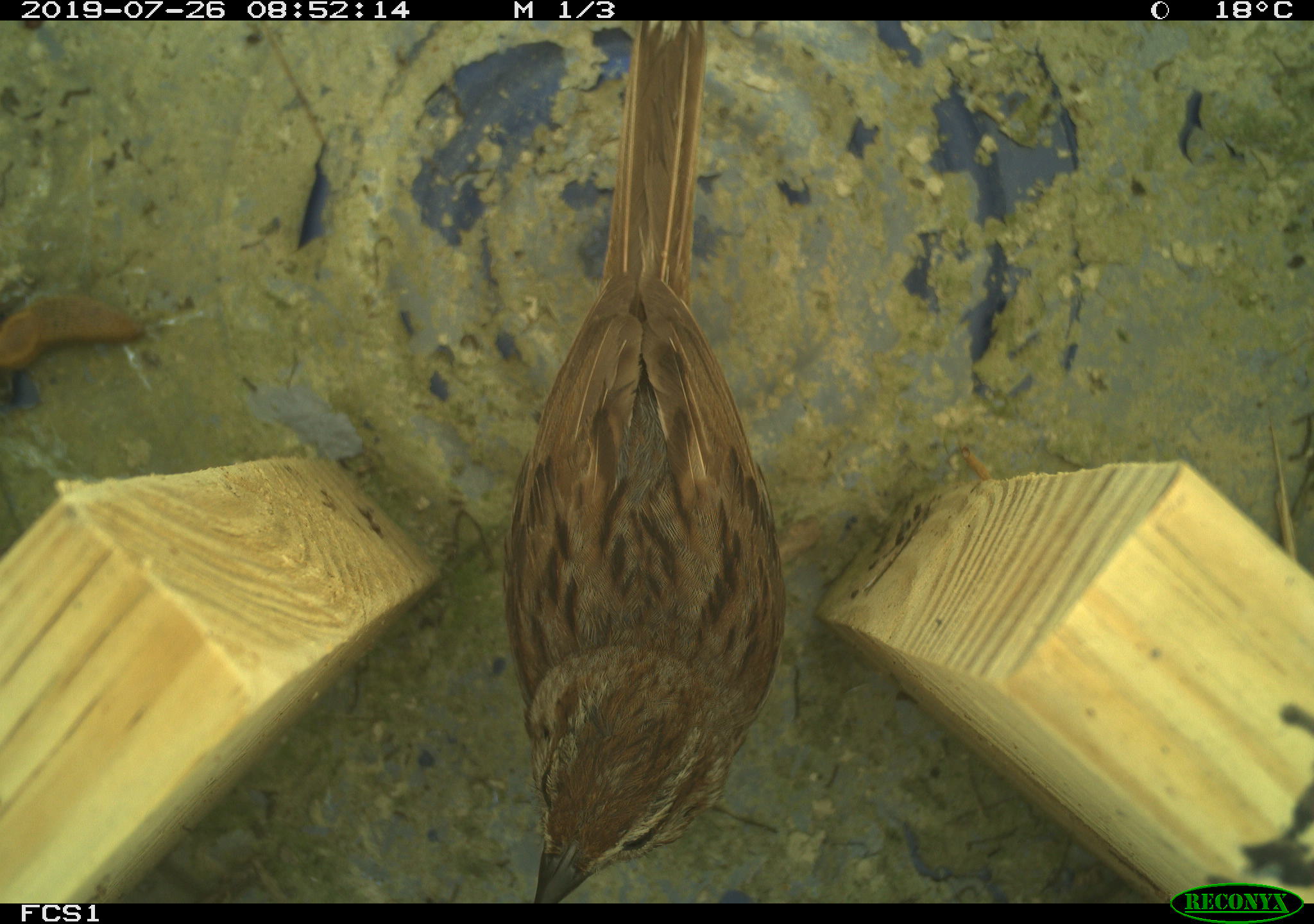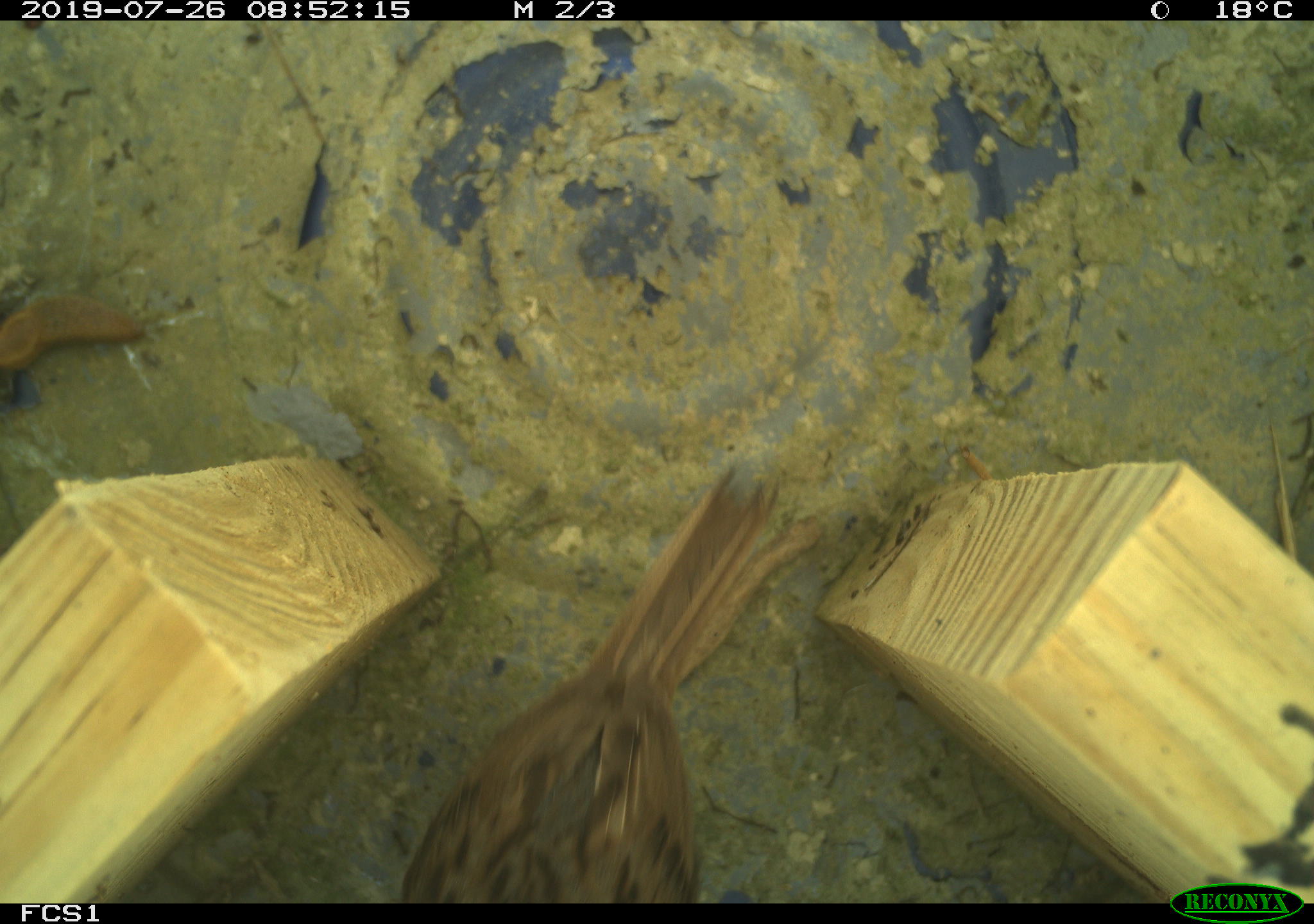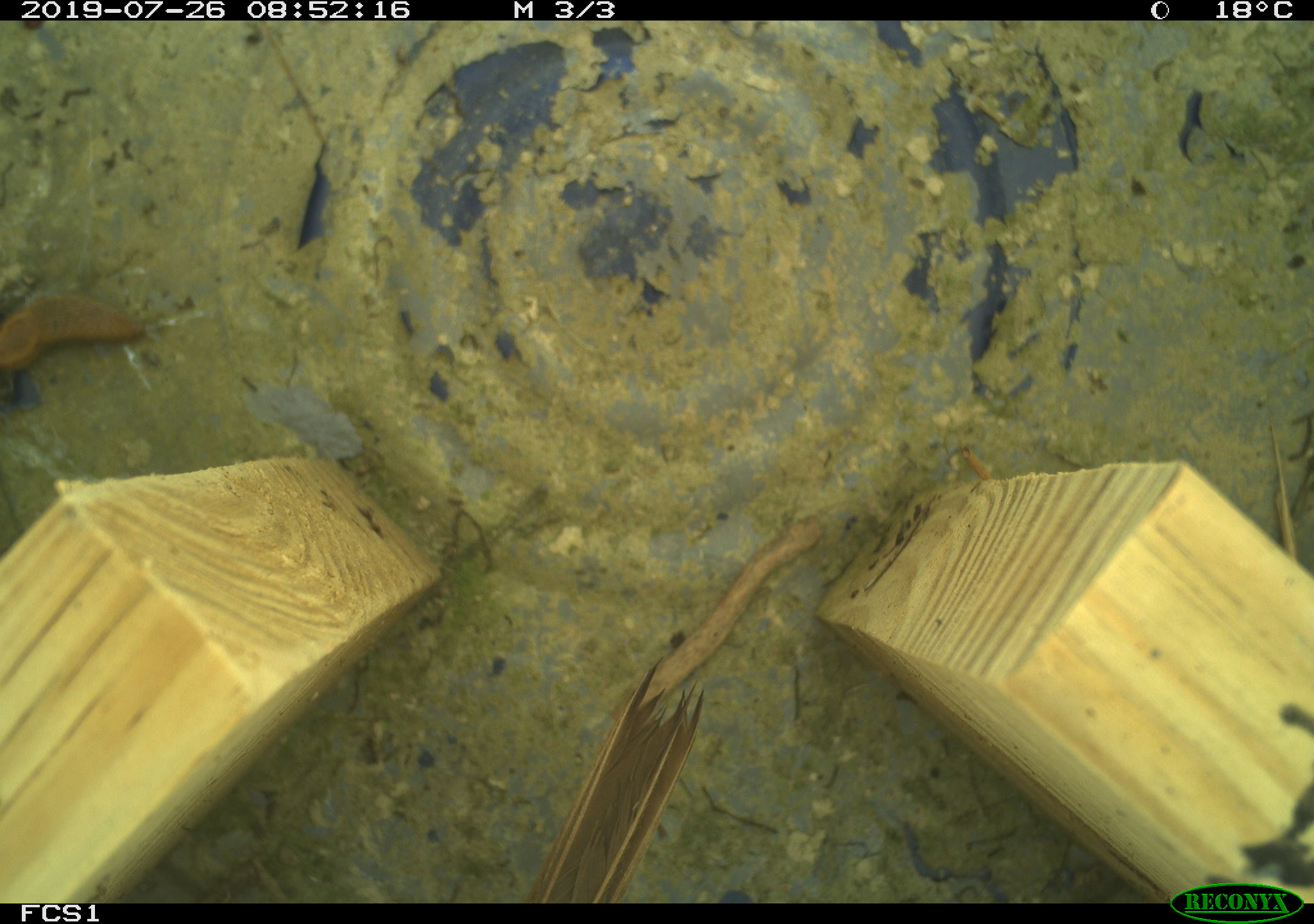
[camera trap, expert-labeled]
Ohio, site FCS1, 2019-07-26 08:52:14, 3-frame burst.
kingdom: Animalia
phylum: Chordata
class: Aves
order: Passeriformes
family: Passerellidae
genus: Melospiza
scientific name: Melospiza melodia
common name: song sparrow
Song sparrow (Melospiza melodia).